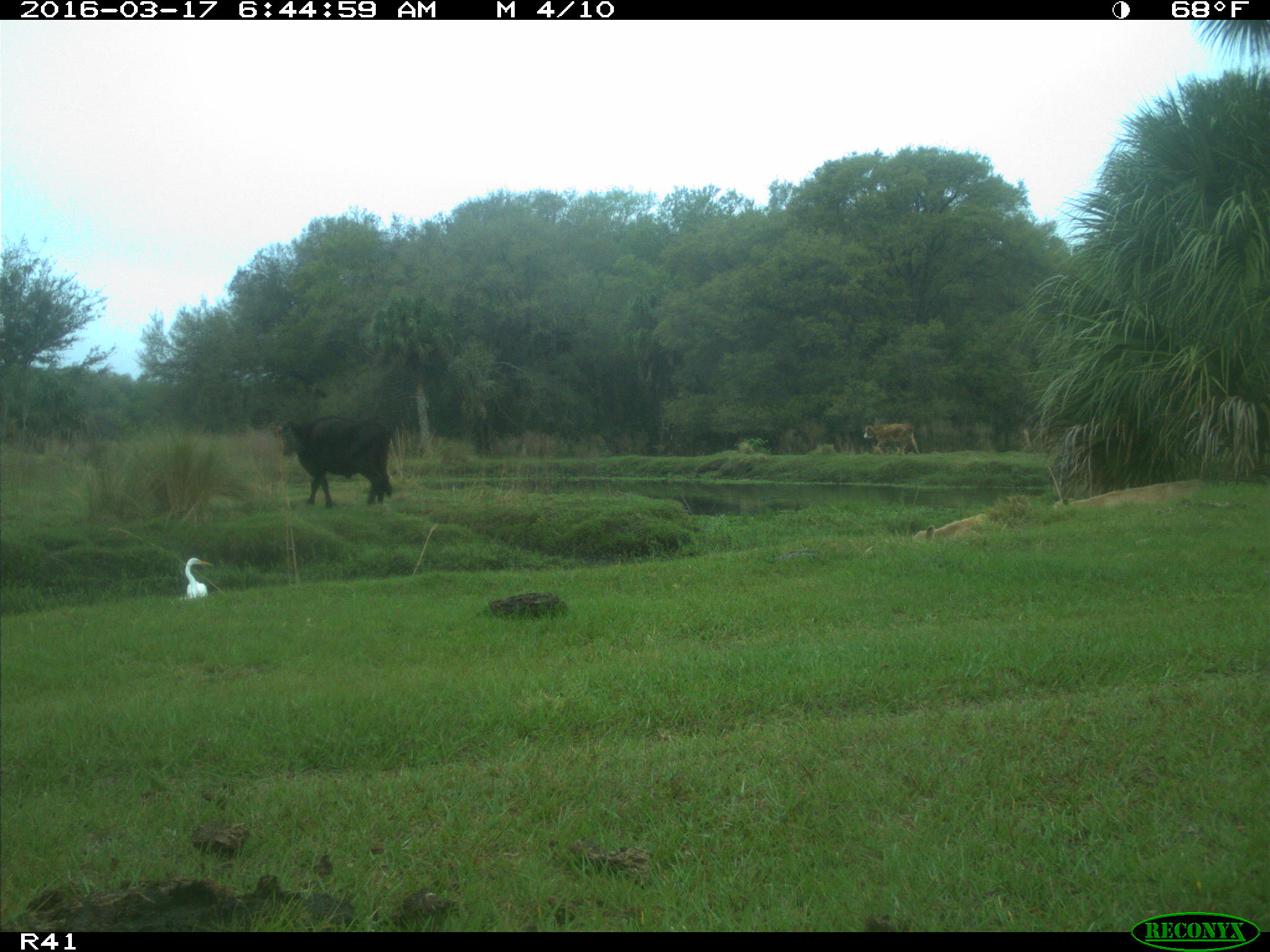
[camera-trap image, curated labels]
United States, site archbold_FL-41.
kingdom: Animalia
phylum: Chordata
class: Mammalia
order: Artiodactyla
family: Bovidae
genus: Bos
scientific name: Bos taurus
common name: domestic cow